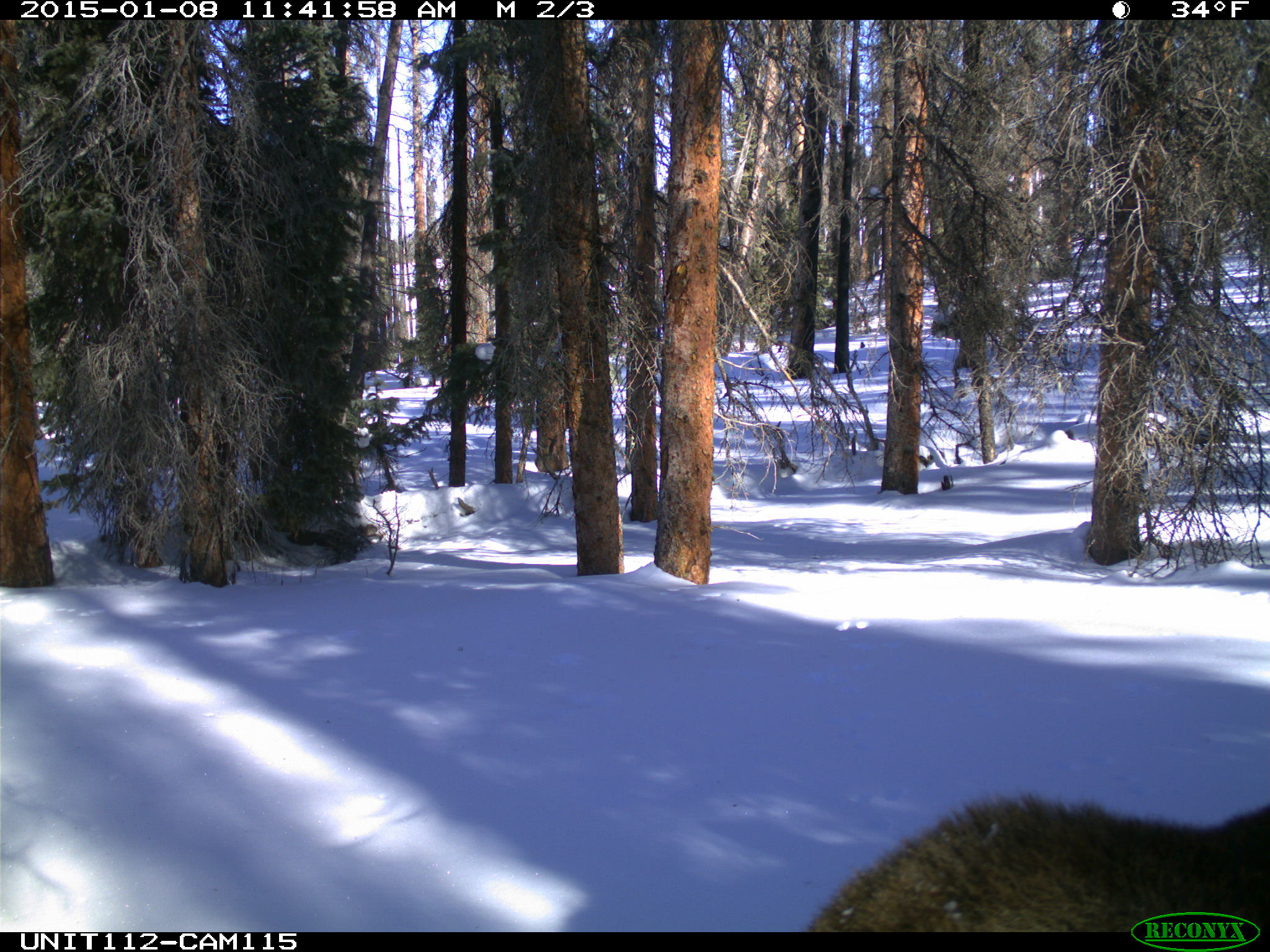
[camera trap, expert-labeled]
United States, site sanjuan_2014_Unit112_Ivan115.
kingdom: Animalia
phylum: Chordata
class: Mammalia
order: Artiodactyla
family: Cervidae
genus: Alces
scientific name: Alces alces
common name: moose